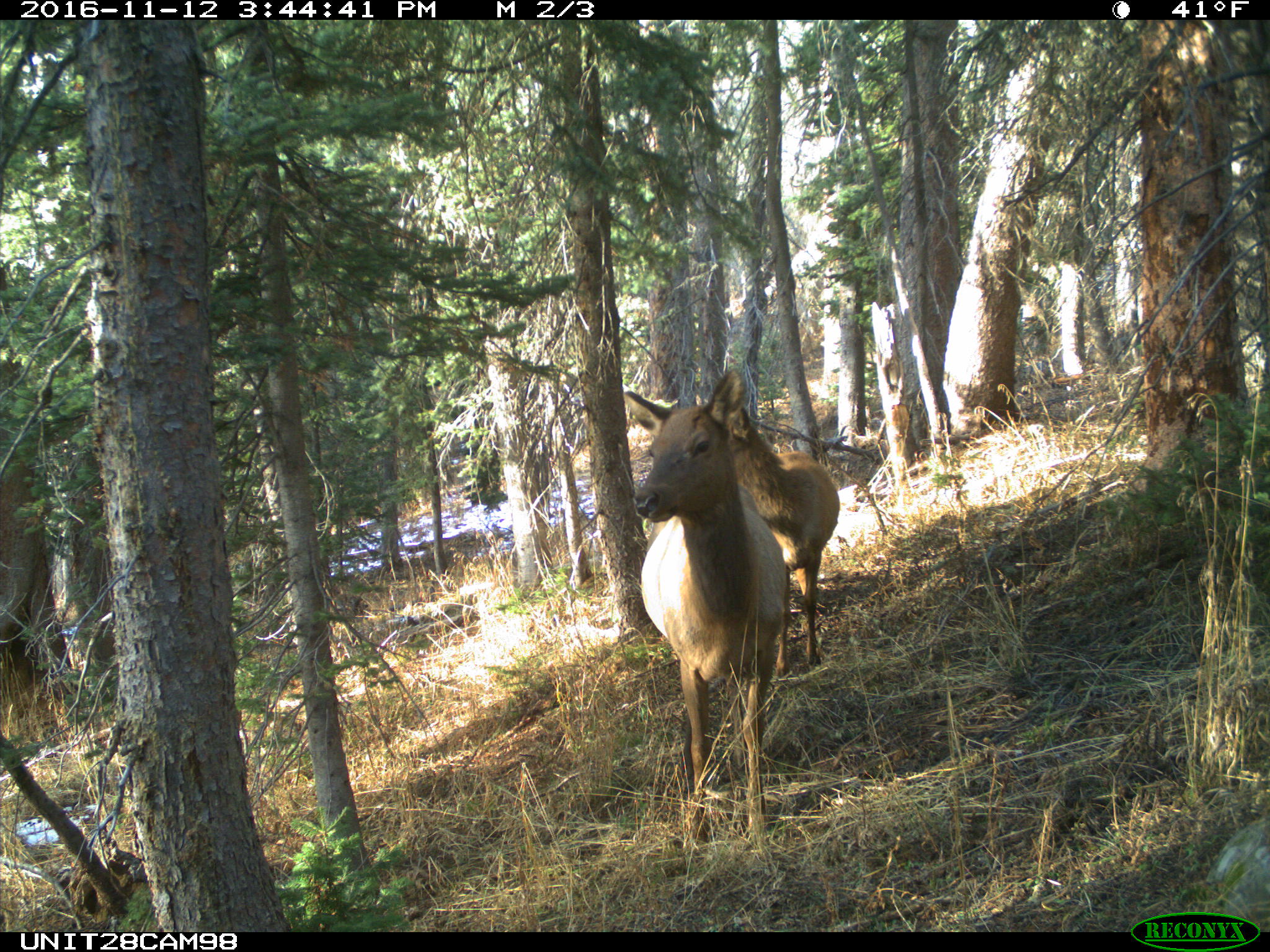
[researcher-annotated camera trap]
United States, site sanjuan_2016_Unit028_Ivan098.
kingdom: Animalia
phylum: Chordata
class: Mammalia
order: Artiodactyla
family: Cervidae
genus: Cervus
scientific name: Cervus elaphus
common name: red deer